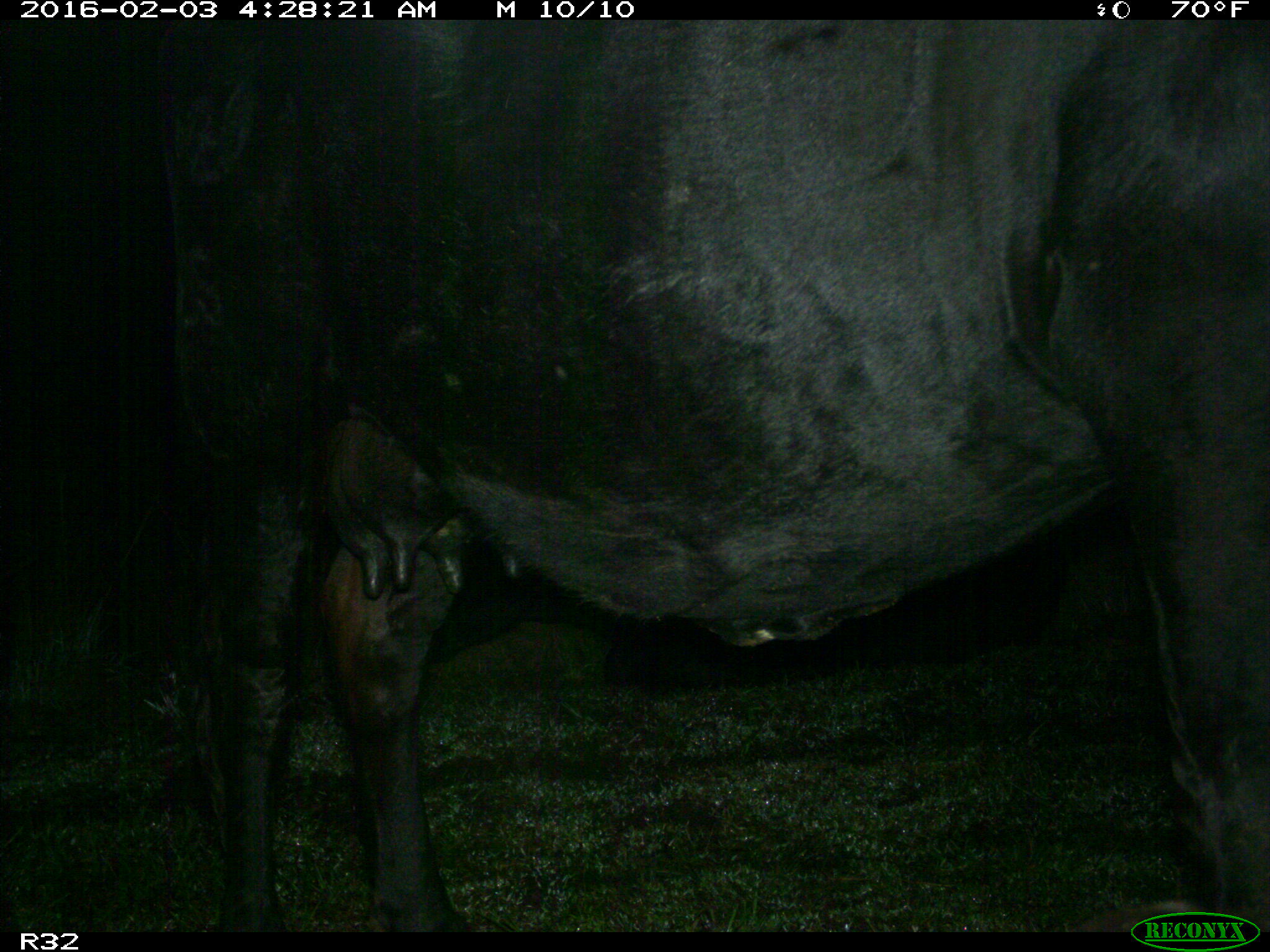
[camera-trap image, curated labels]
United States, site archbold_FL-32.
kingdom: Animalia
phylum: Chordata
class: Mammalia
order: Artiodactyla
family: Bovidae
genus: Bos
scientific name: Bos taurus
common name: domestic cow